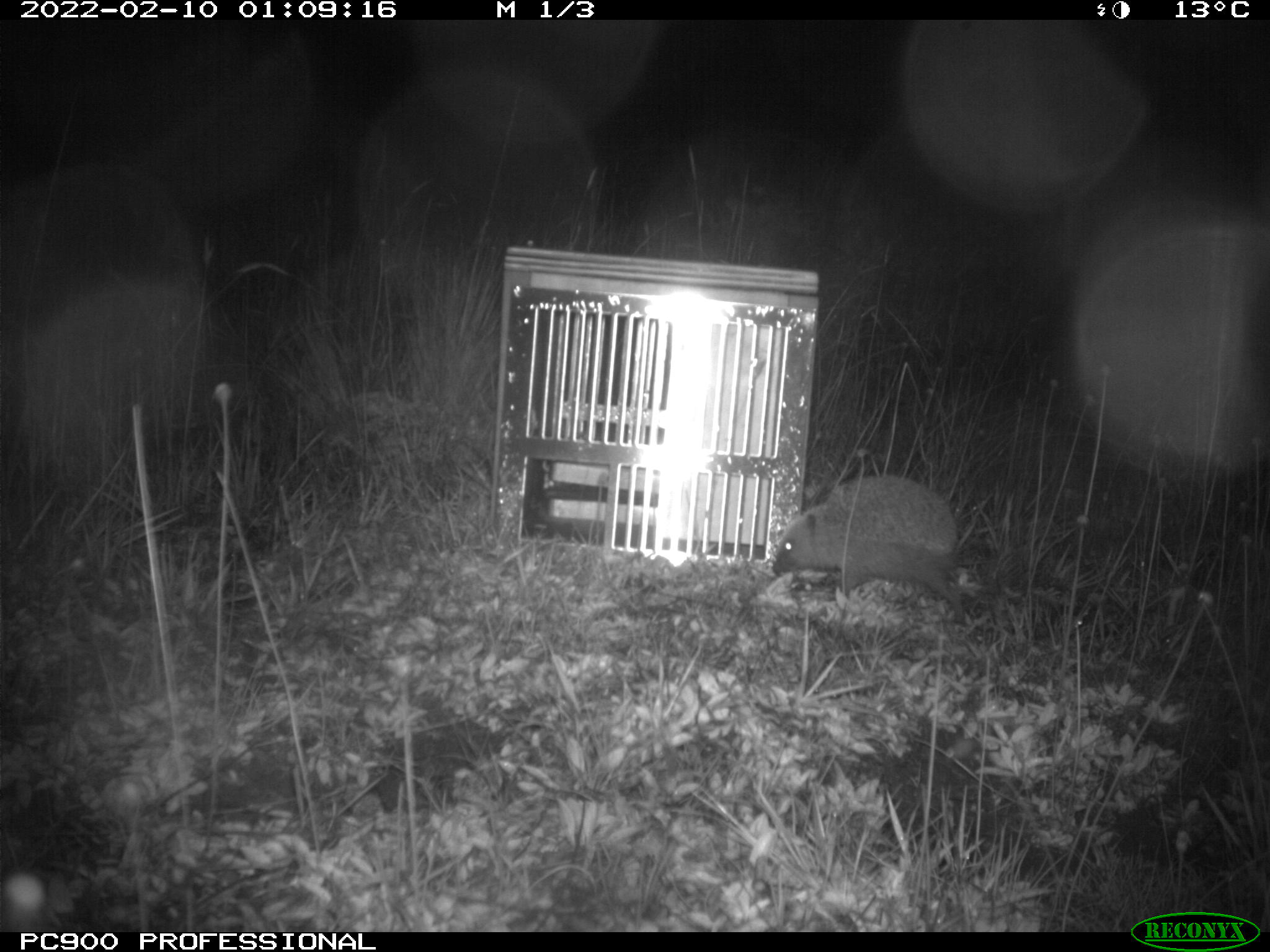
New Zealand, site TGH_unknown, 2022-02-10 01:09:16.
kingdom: Animalia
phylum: Chordata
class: Mammalia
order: Eulipotyphla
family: Erinaceidae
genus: Erinaceus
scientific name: Erinaceus europaeus europaeus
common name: european hedgehog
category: hedgehog